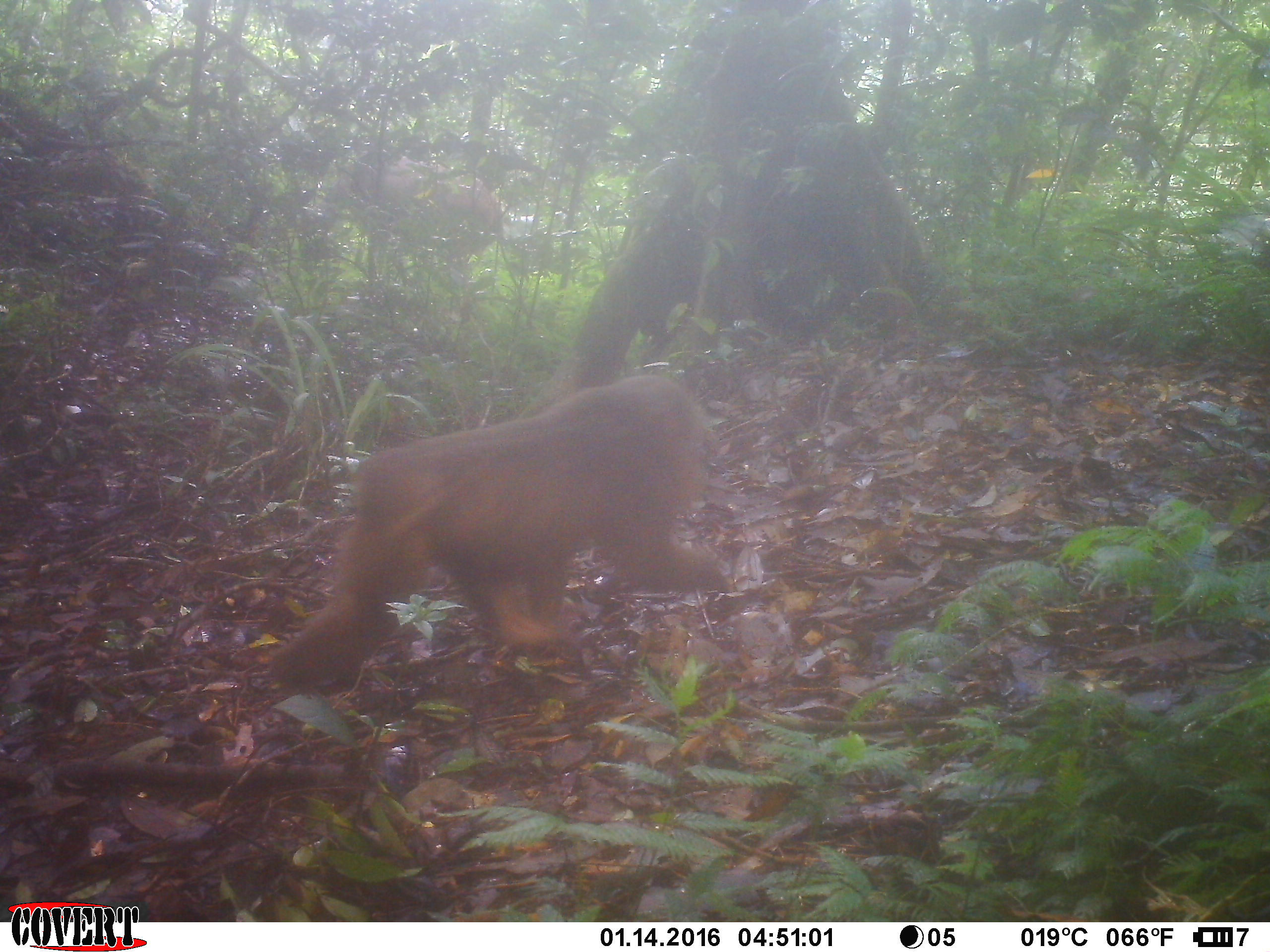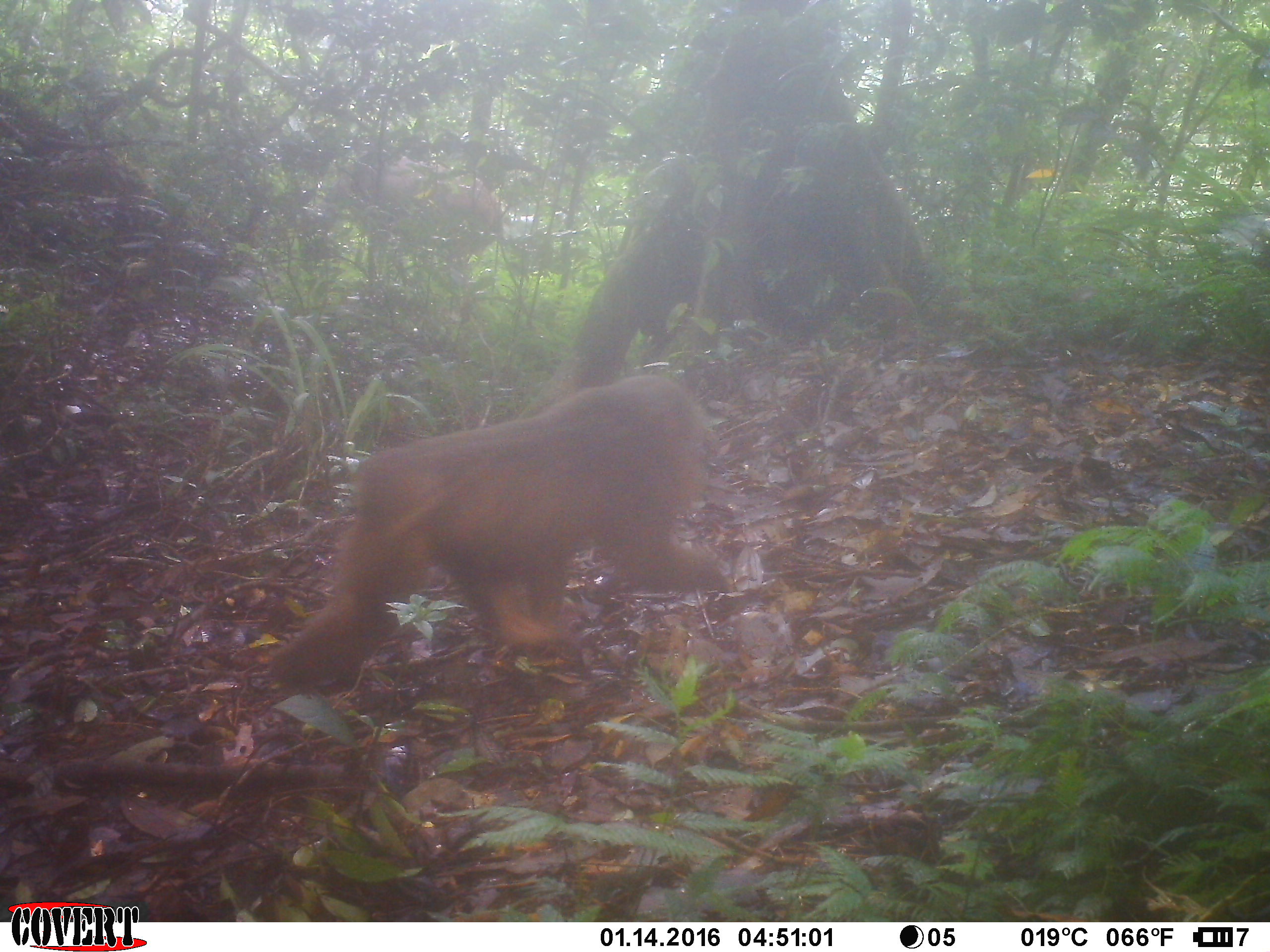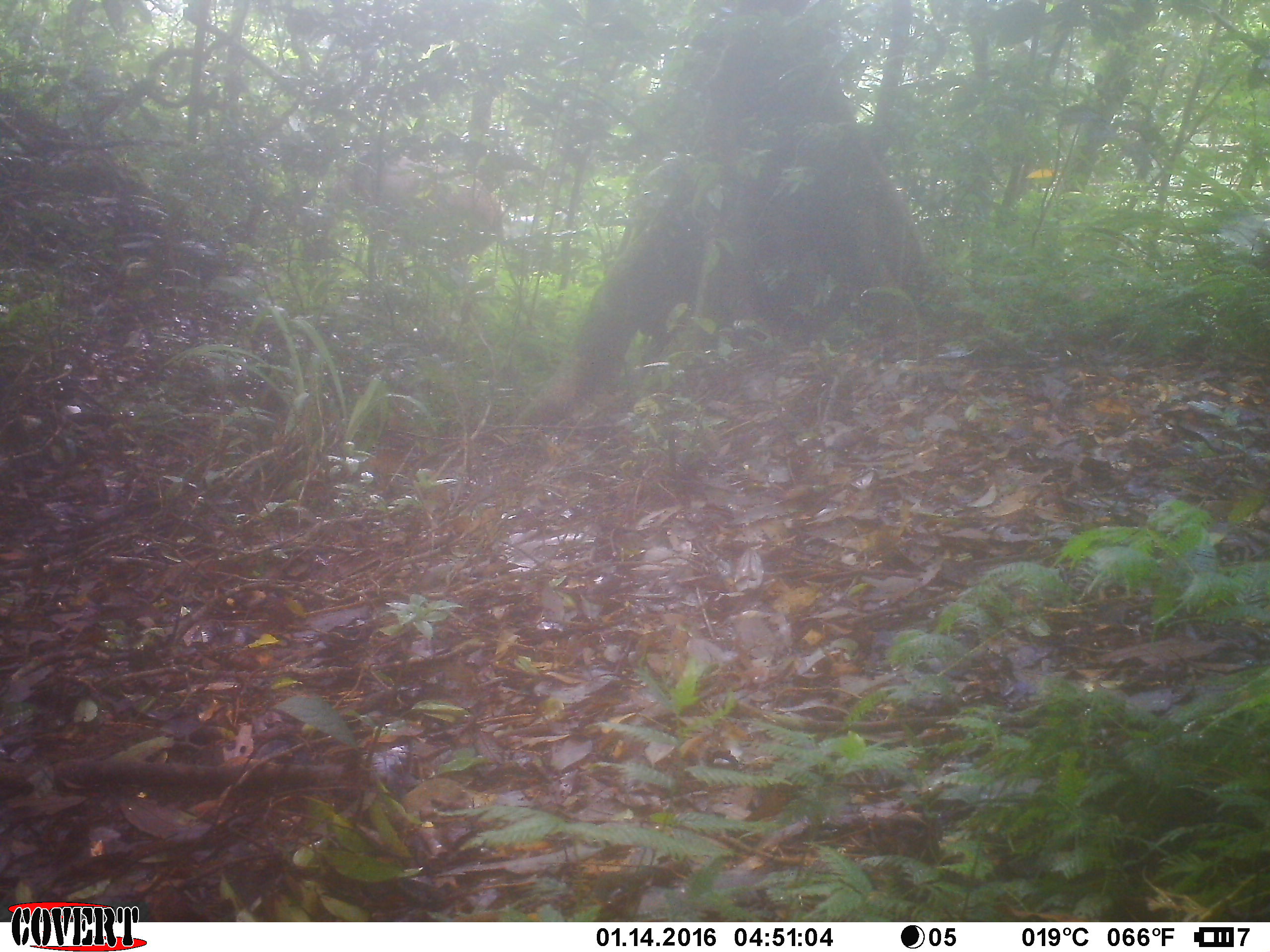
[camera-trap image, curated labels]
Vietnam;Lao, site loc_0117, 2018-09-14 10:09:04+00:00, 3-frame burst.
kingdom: Animalia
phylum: Chordata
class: Mammalia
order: Artiodactyla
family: Cervidae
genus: Rusa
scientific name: Rusa unicolor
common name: sambar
Sambar (Rusa unicolor). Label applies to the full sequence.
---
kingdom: Animalia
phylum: Chordata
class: Mammalia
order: Primates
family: Cercopithecidae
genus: Macaca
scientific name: Macaca arctoides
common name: stump-tailed macaque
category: stump tailed macaque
Stump tailed macaque (stump-tailed macaque) (Macaca arctoides). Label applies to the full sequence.